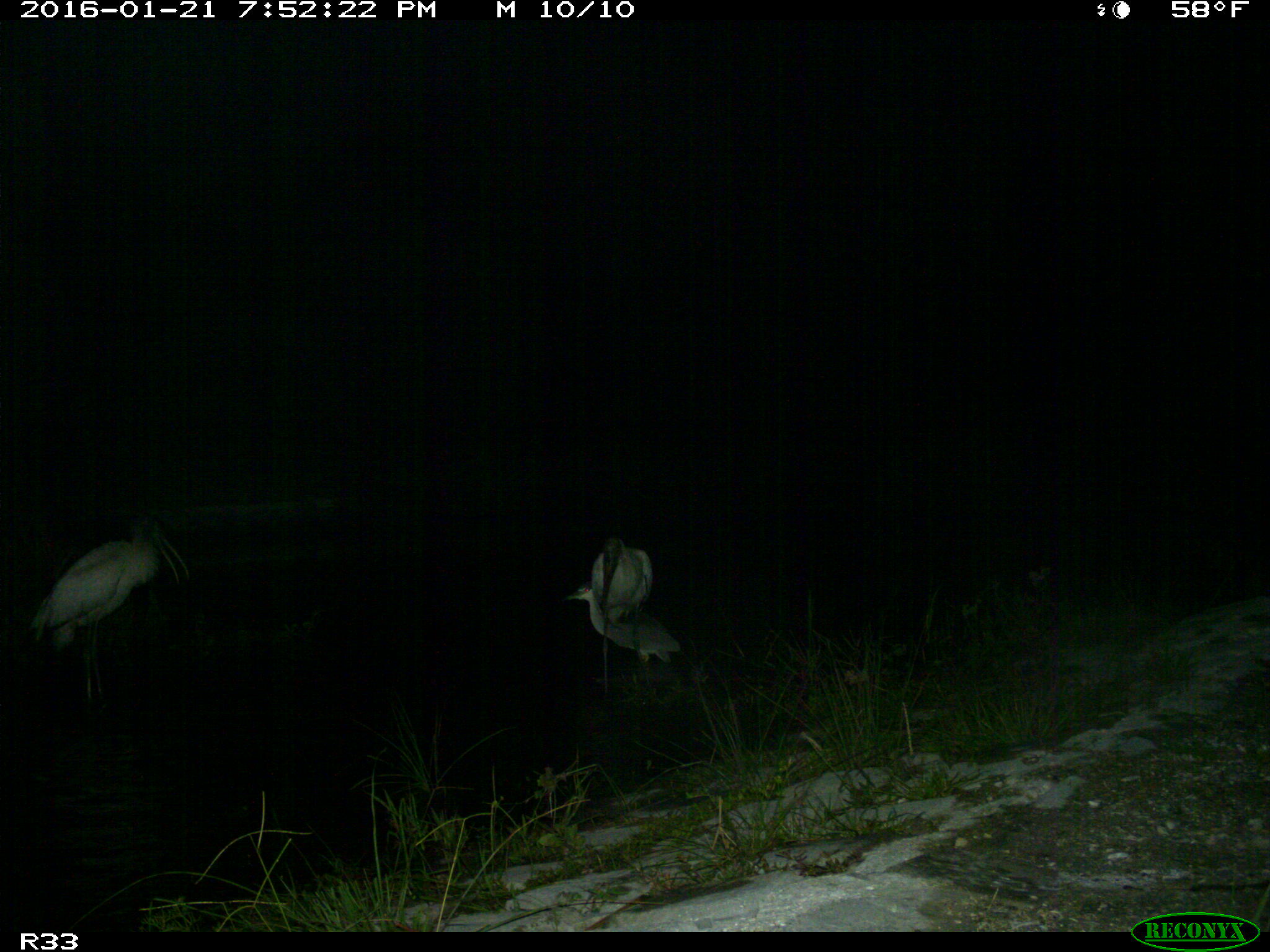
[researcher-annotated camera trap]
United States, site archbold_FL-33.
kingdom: Animalia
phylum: Chordata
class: Aves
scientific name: Aves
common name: birds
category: unidentified bird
Unidentified bird (birds) (Aves).